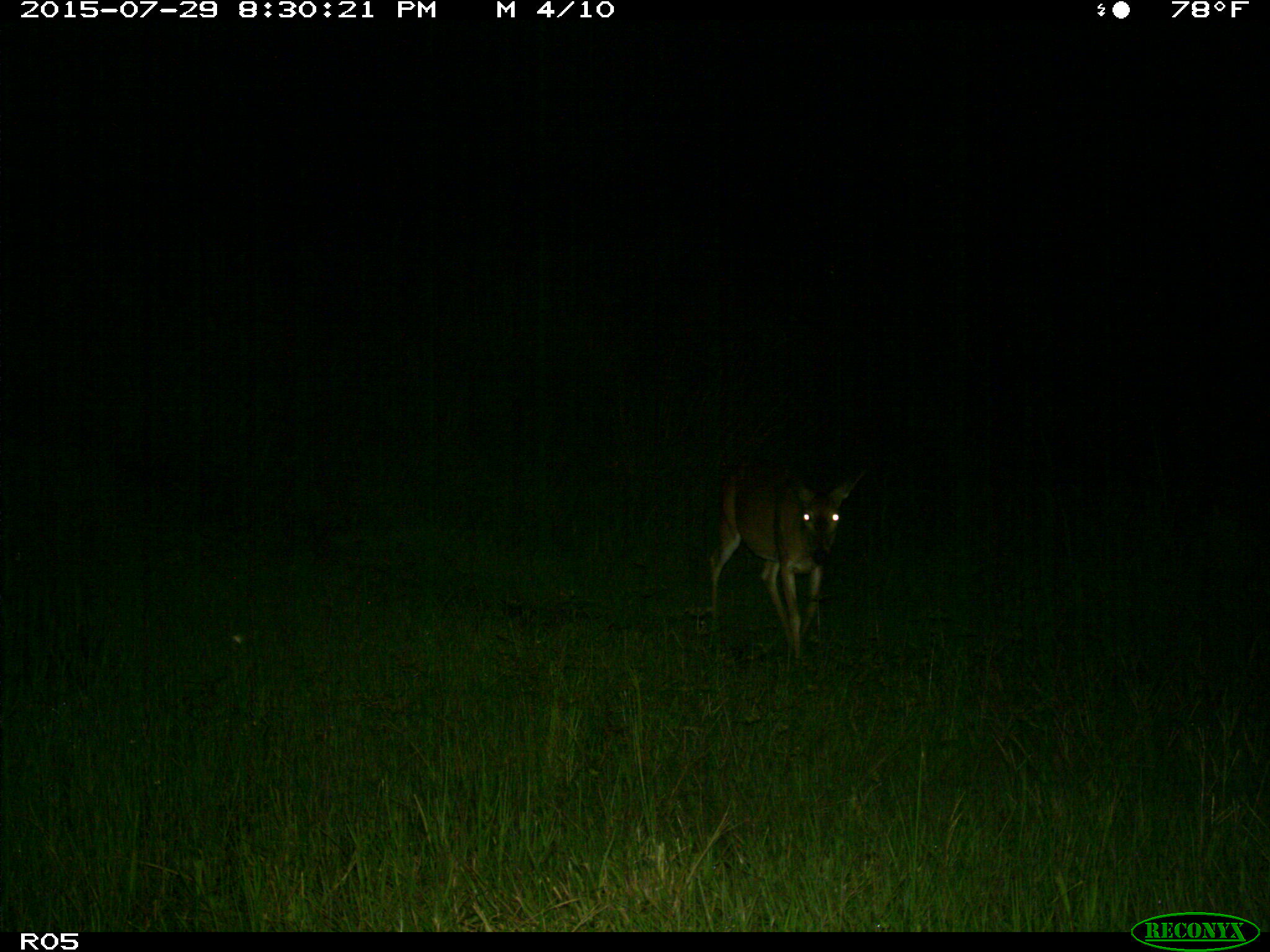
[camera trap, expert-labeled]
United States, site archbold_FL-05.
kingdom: Animalia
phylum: Chordata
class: Mammalia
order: Artiodactyla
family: Cervidae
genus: Odocoileus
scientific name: Odocoileus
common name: deer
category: unidentified deer